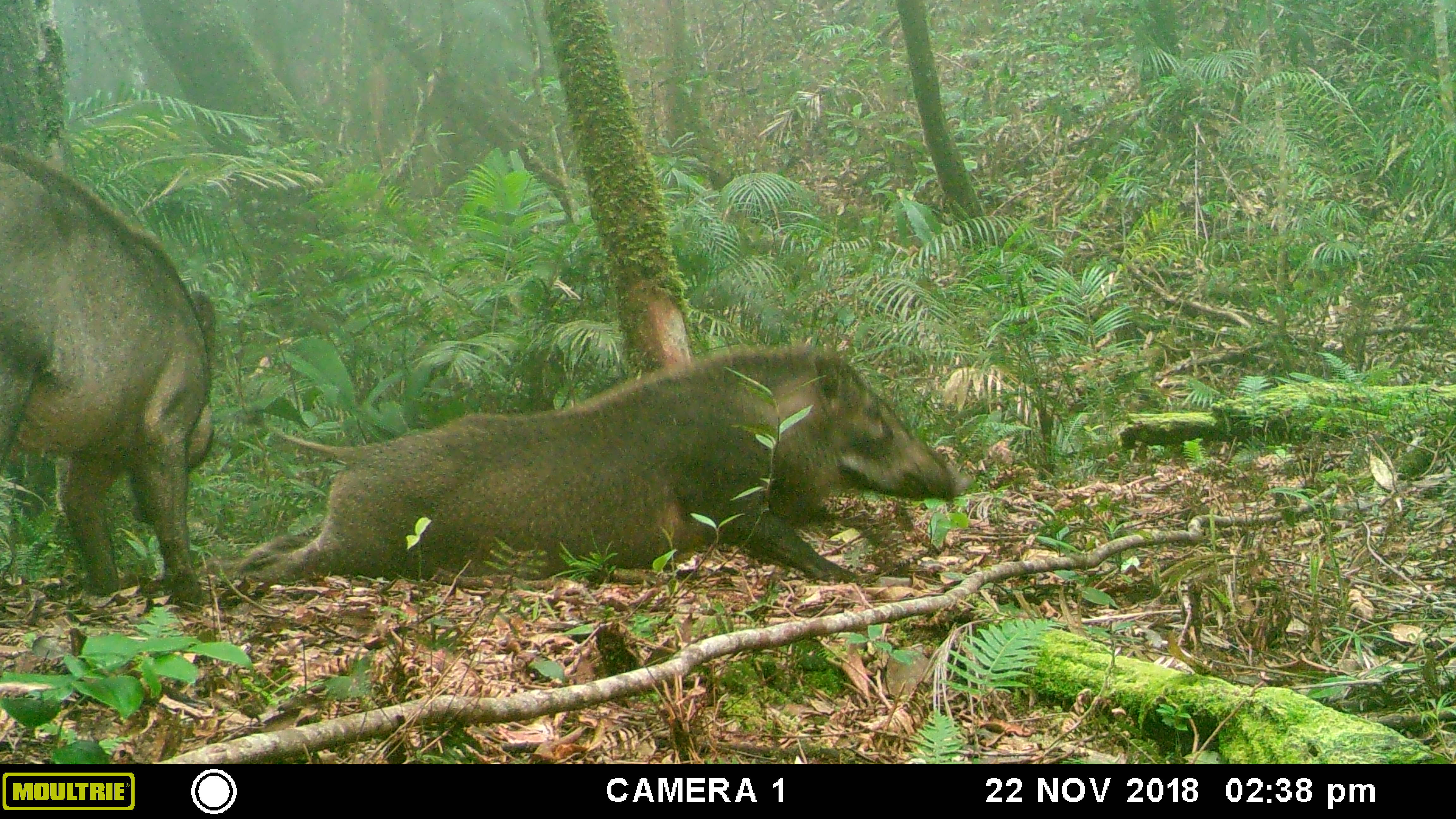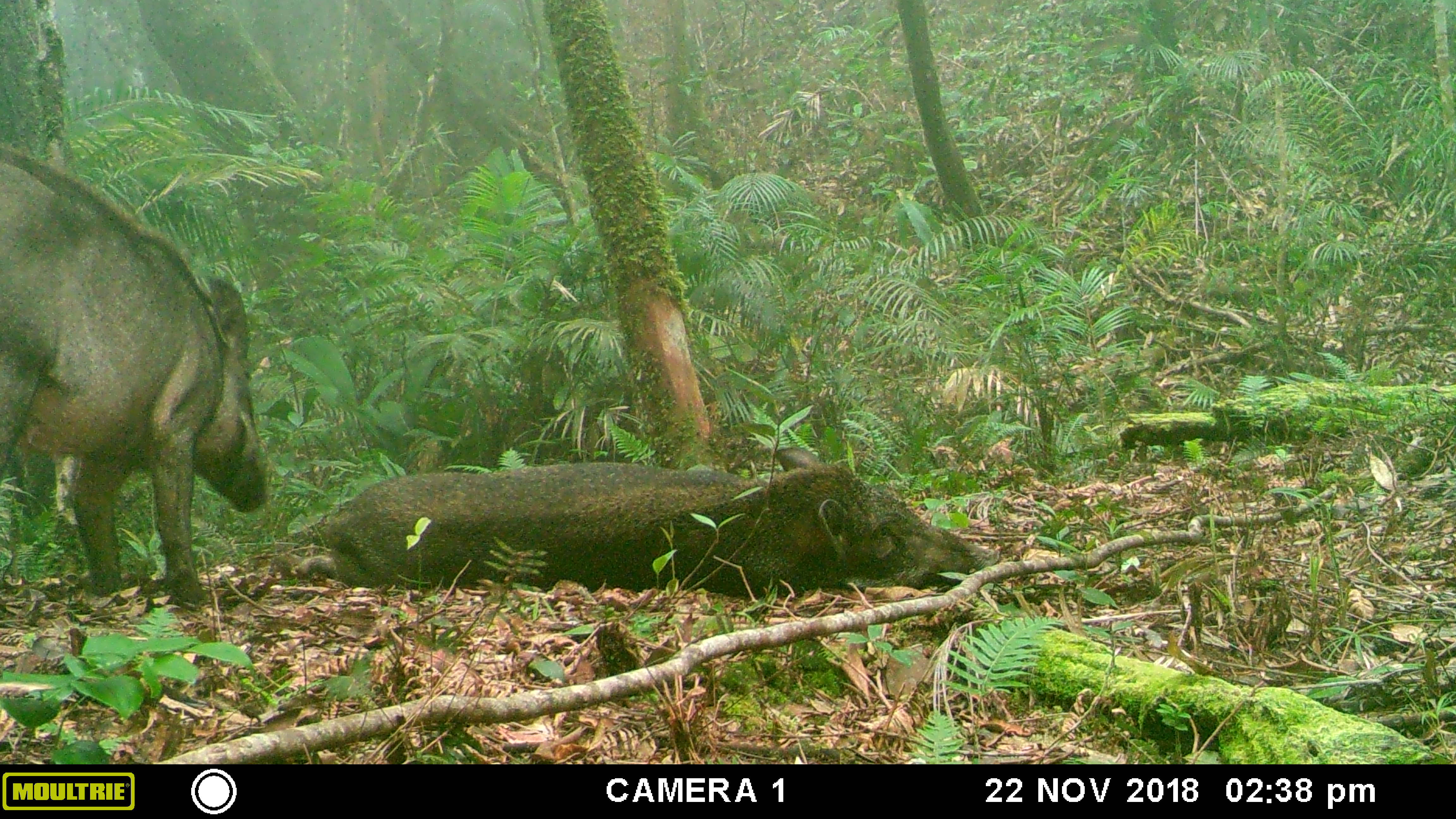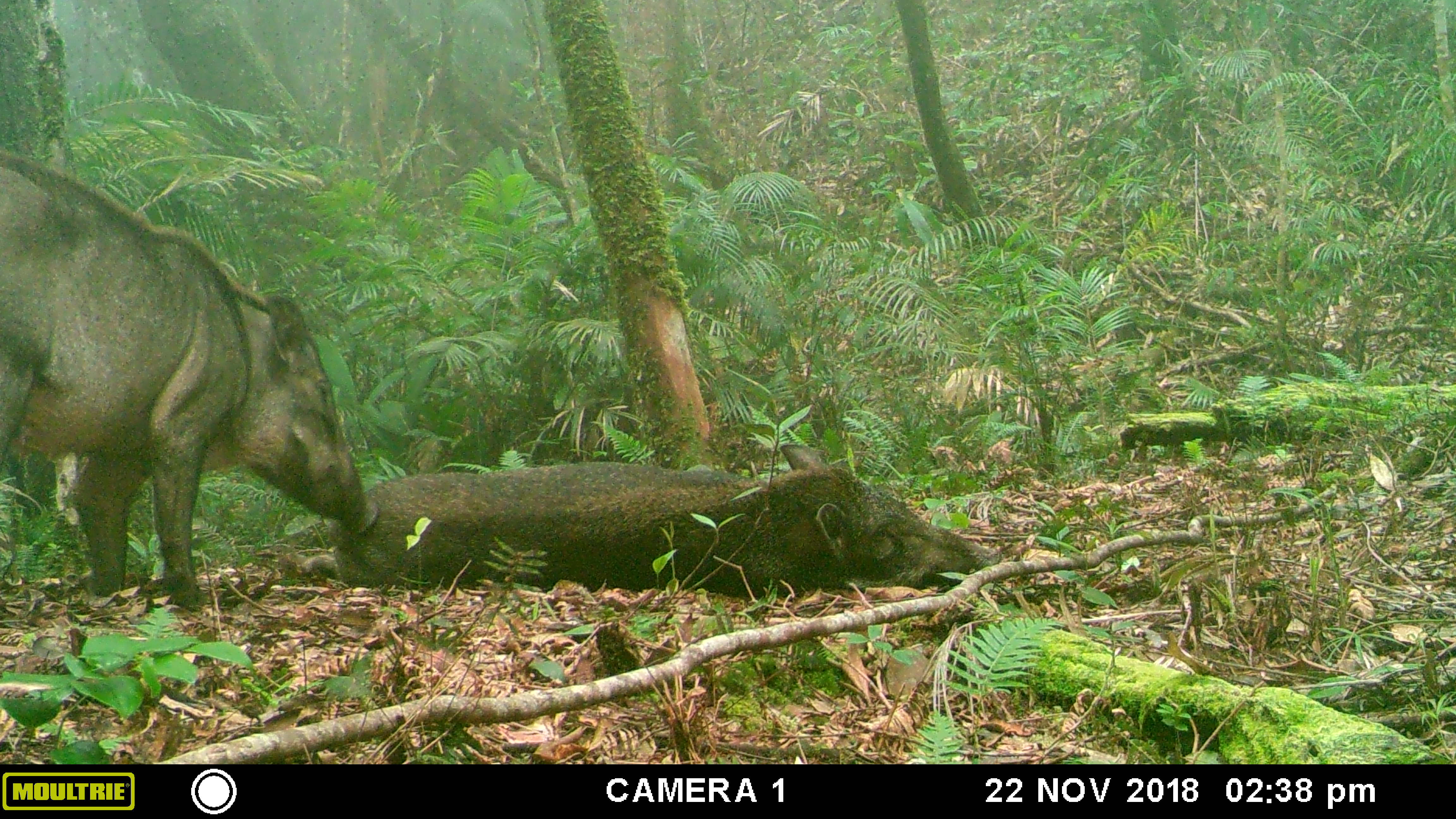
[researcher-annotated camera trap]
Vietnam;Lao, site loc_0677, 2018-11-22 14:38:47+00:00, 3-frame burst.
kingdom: Animalia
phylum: Chordata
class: Mammalia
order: Artiodactyla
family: Suidae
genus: Sus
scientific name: Sus scrofa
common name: eurasian wild pig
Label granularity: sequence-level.